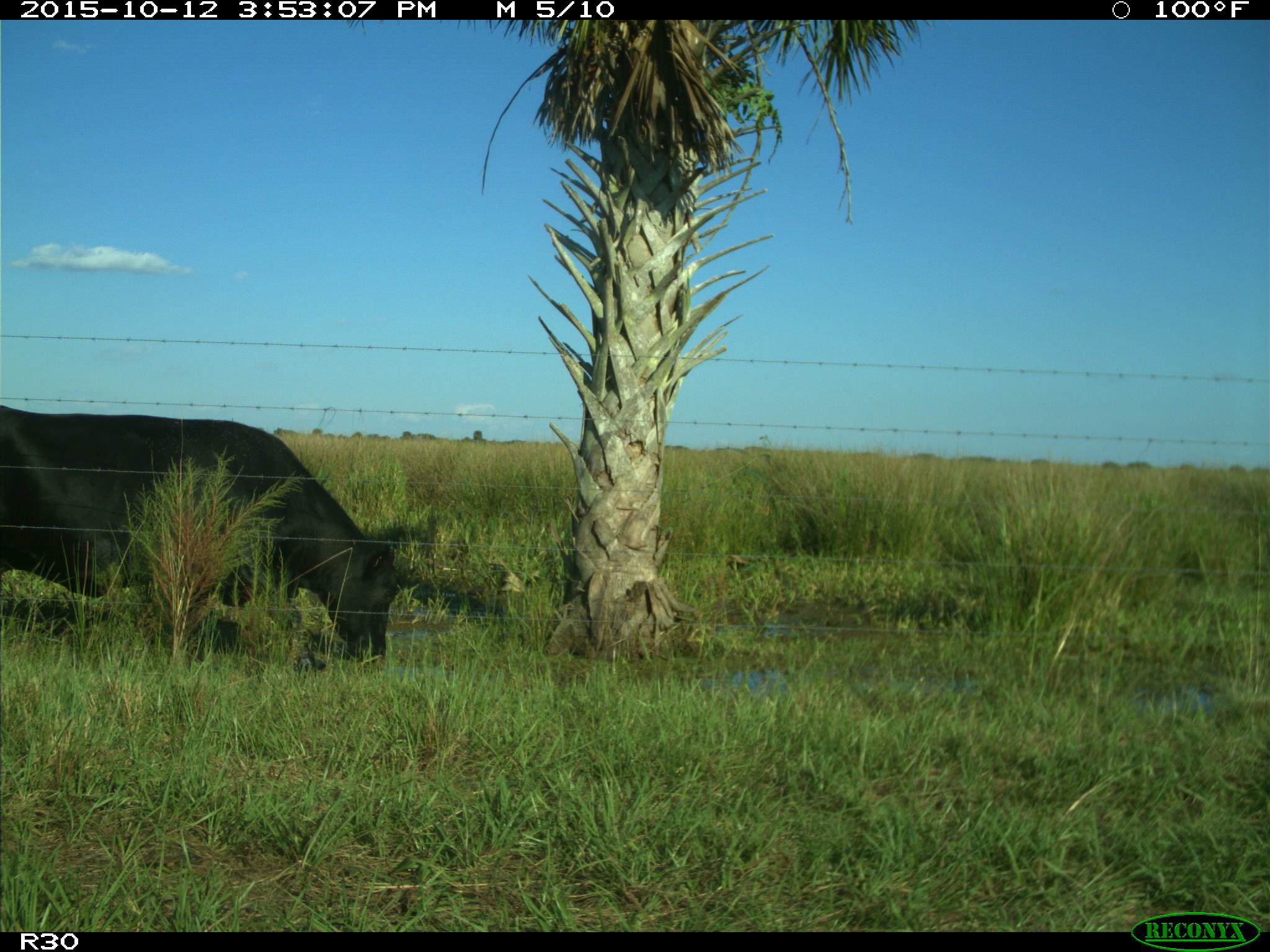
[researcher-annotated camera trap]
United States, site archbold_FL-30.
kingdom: Animalia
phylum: Chordata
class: Mammalia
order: Artiodactyla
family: Bovidae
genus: Bos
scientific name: Bos taurus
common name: domestic cow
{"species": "Bos taurus (domestic cow)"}